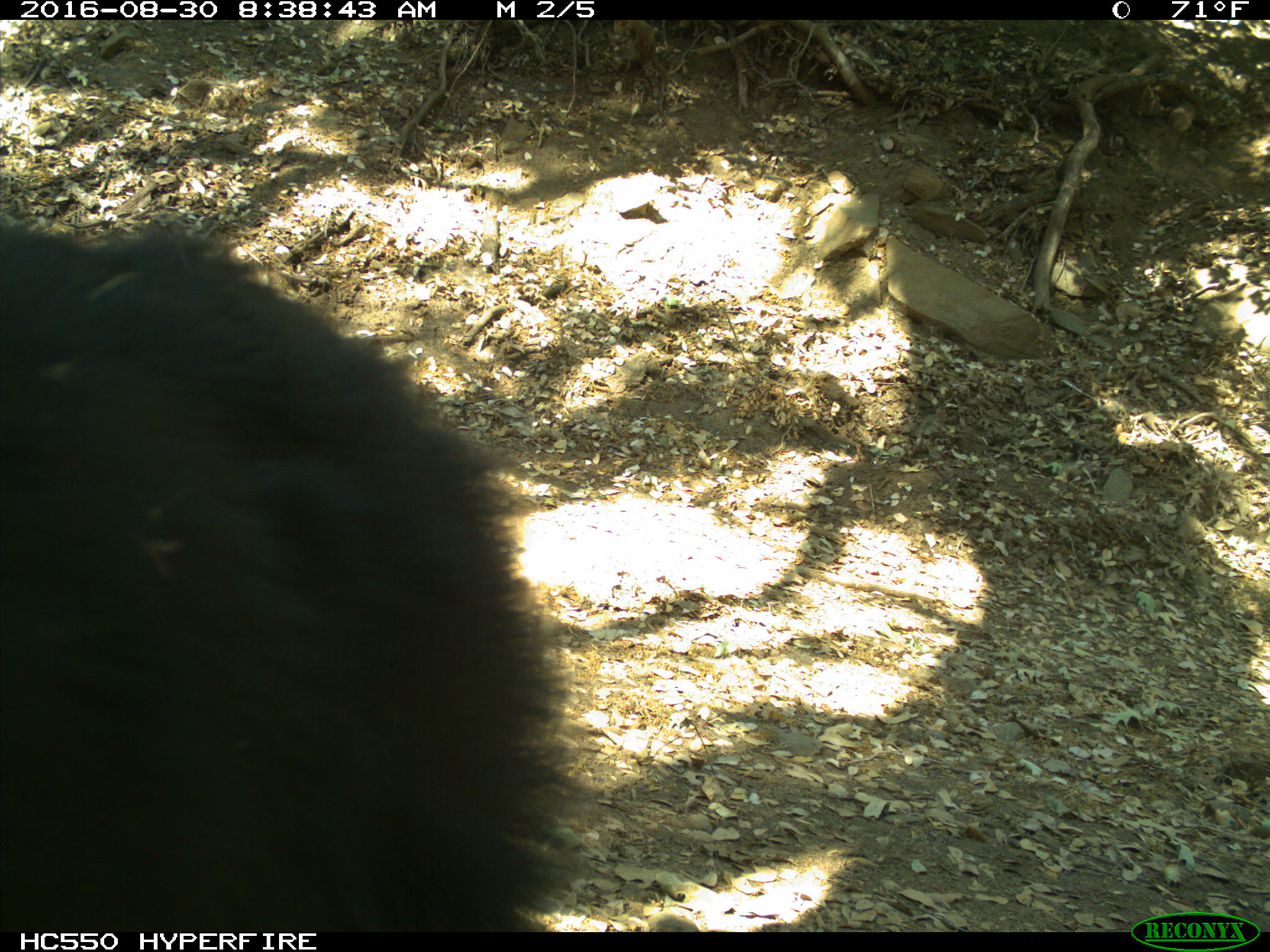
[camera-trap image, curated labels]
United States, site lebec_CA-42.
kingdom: Animalia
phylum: Chordata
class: Mammalia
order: Carnivora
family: Ursidae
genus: Ursus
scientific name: Ursus americanus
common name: american black bear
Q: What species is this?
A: Ursus americanus (american black bear).